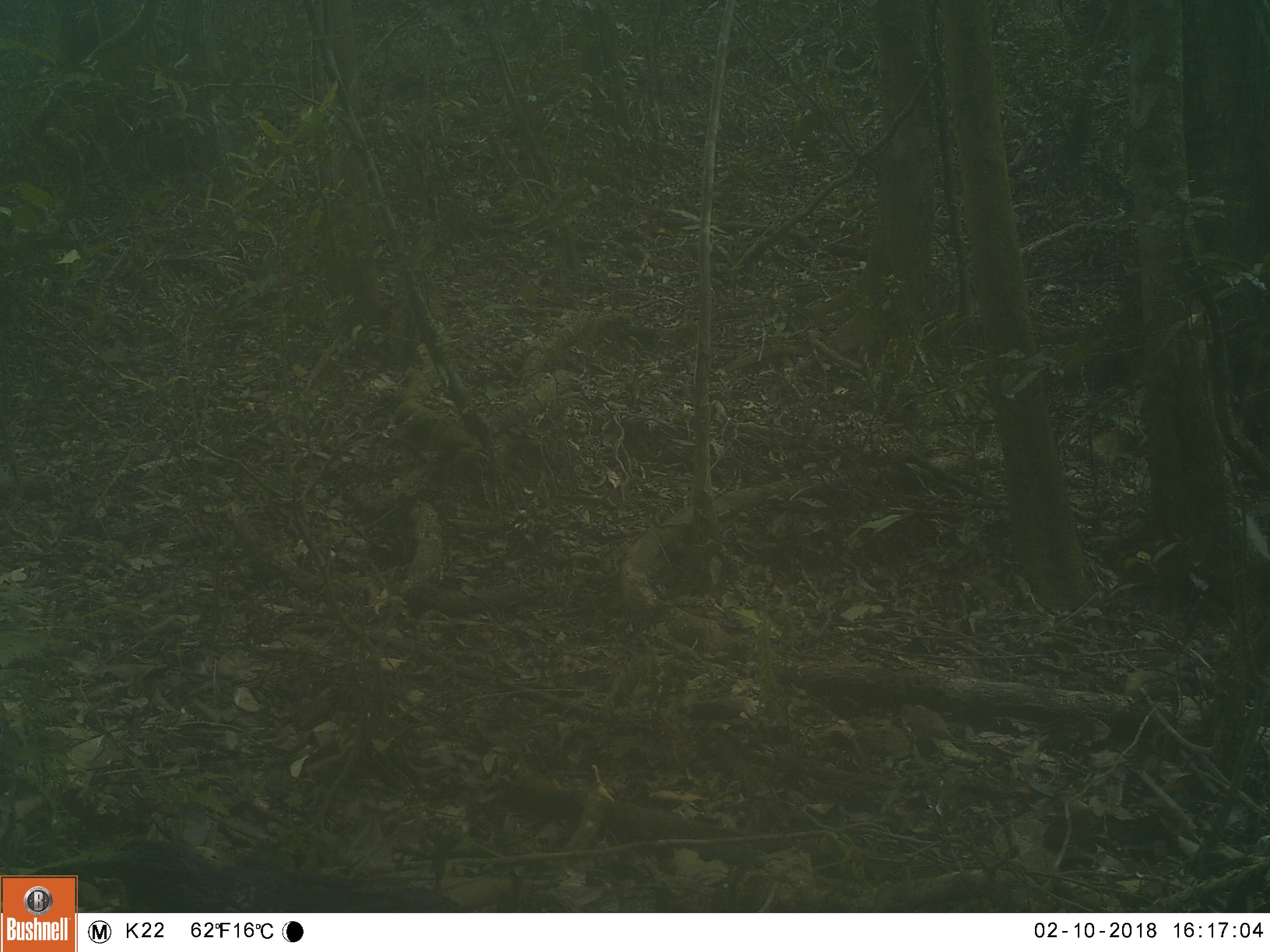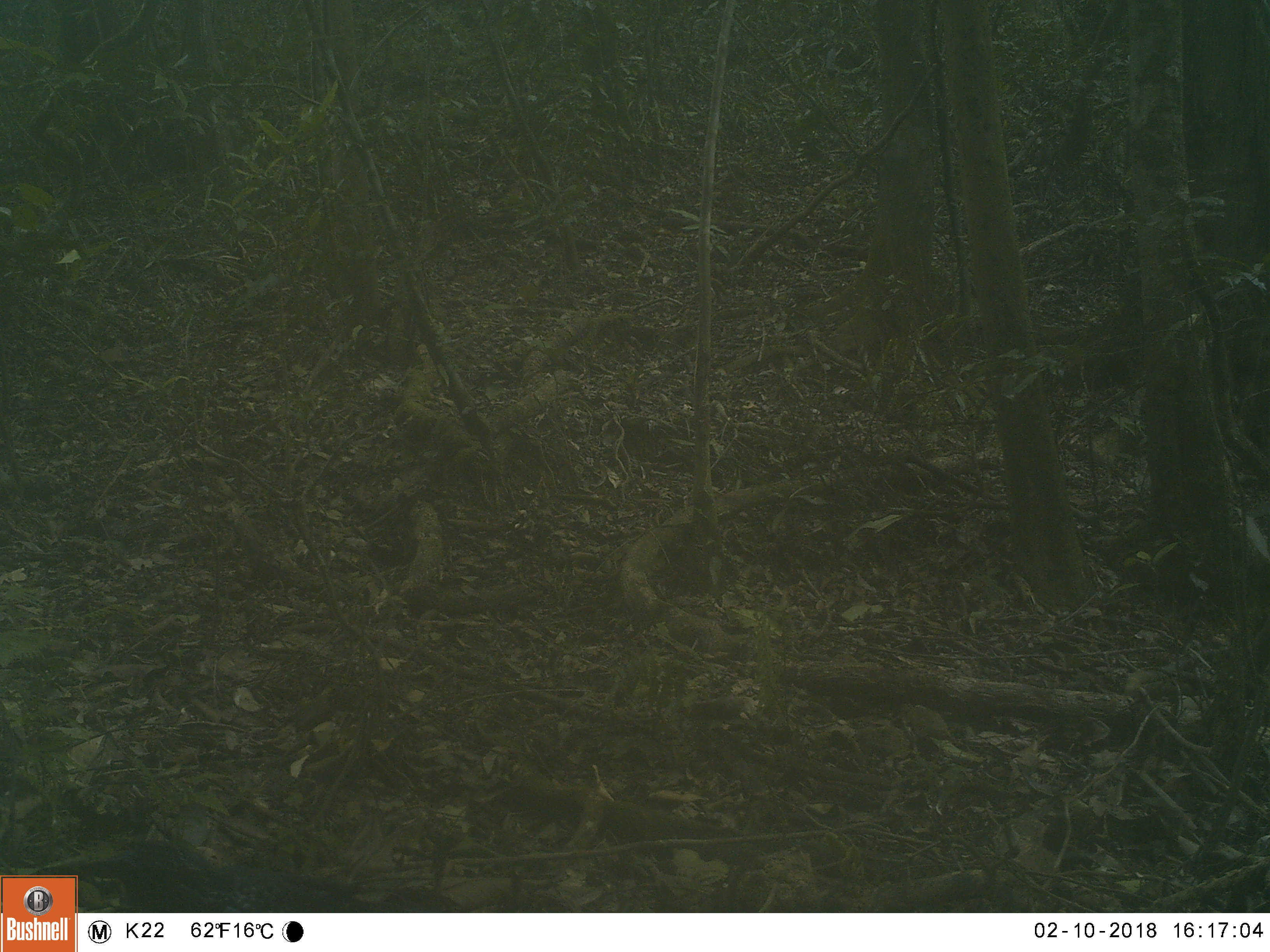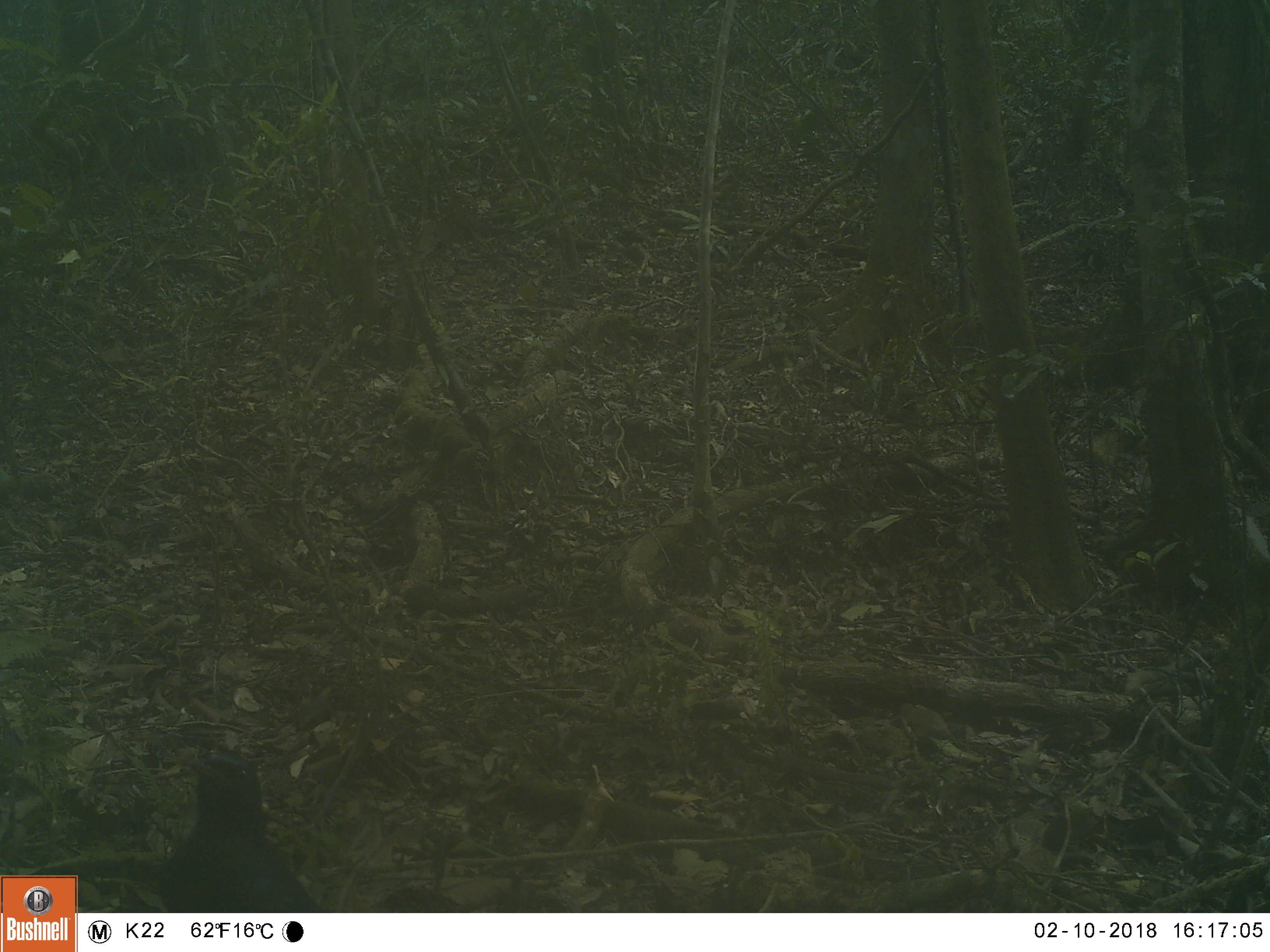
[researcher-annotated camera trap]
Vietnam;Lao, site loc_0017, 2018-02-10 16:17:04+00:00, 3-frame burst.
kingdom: Animalia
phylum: Chordata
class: Aves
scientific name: Aves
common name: bird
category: unidentified bird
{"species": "unidentified bird (bird) (Aves)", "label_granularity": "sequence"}